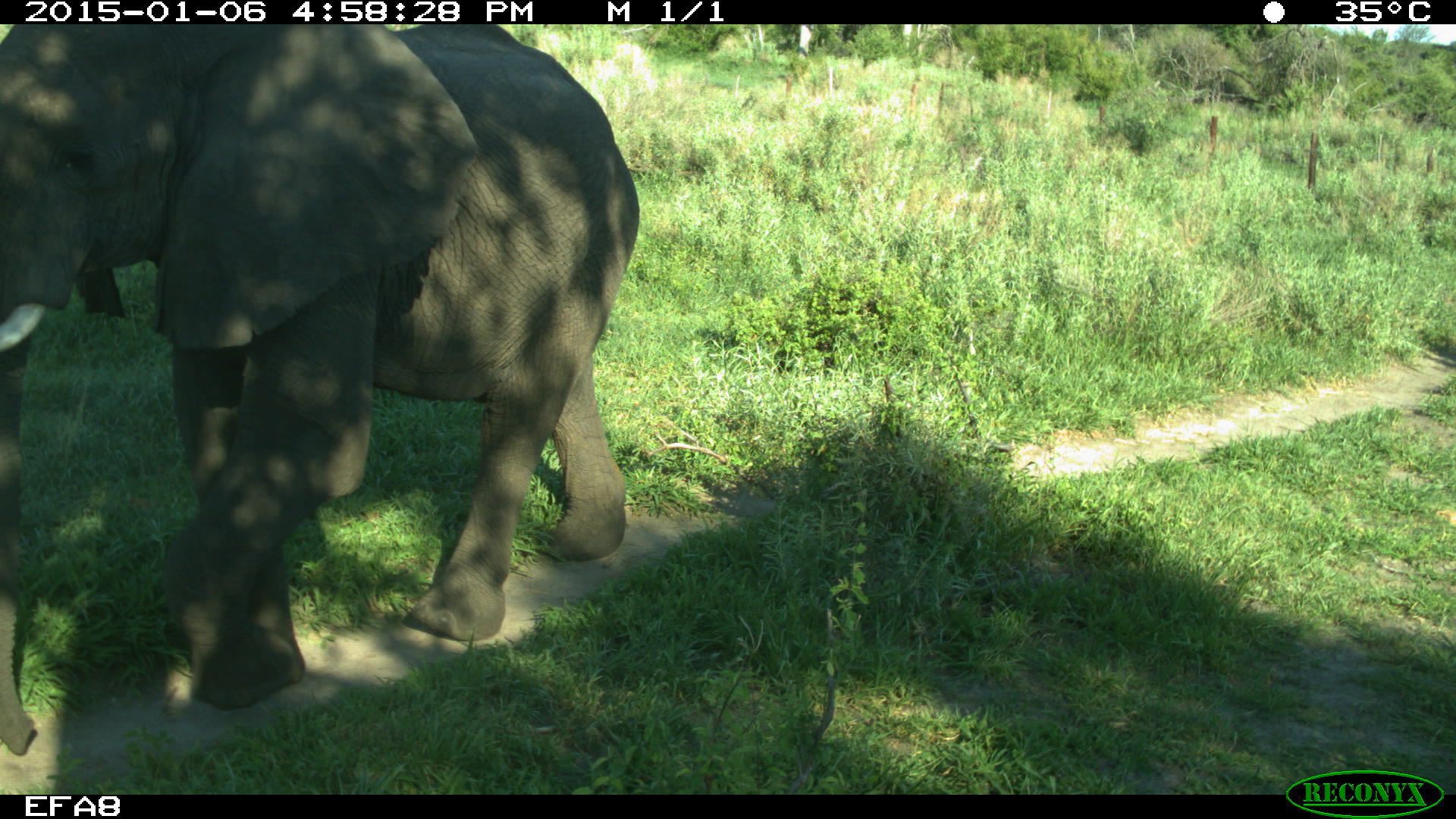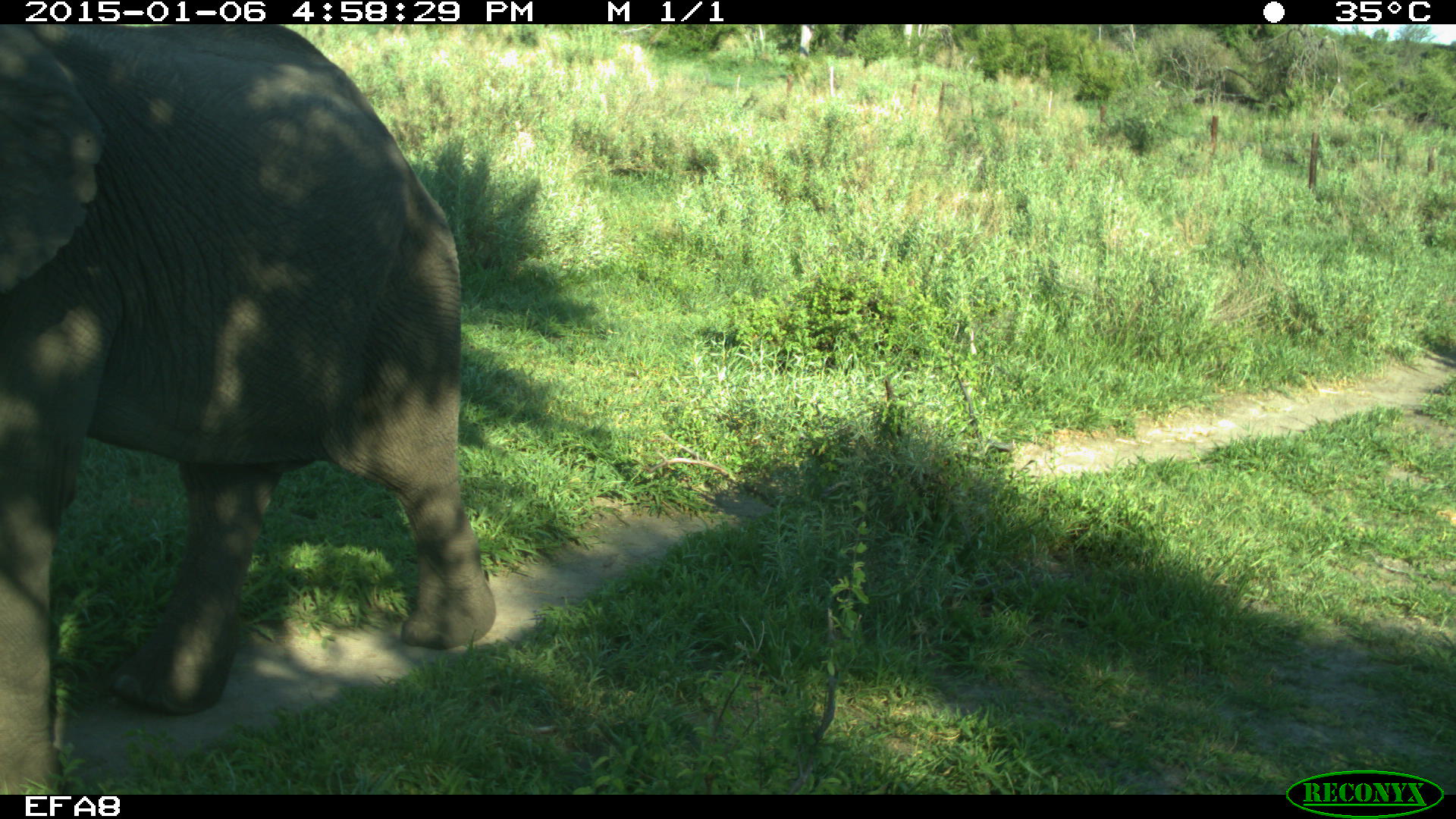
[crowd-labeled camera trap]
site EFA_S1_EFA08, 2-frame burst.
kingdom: Animalia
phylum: Chordata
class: Mammalia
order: Proboscidea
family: Elephantidae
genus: Loxodonta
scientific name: Loxodonta africana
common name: african bush elephant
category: elephant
Elephant (african bush elephant) (Loxodonta africana), count 1. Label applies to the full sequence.